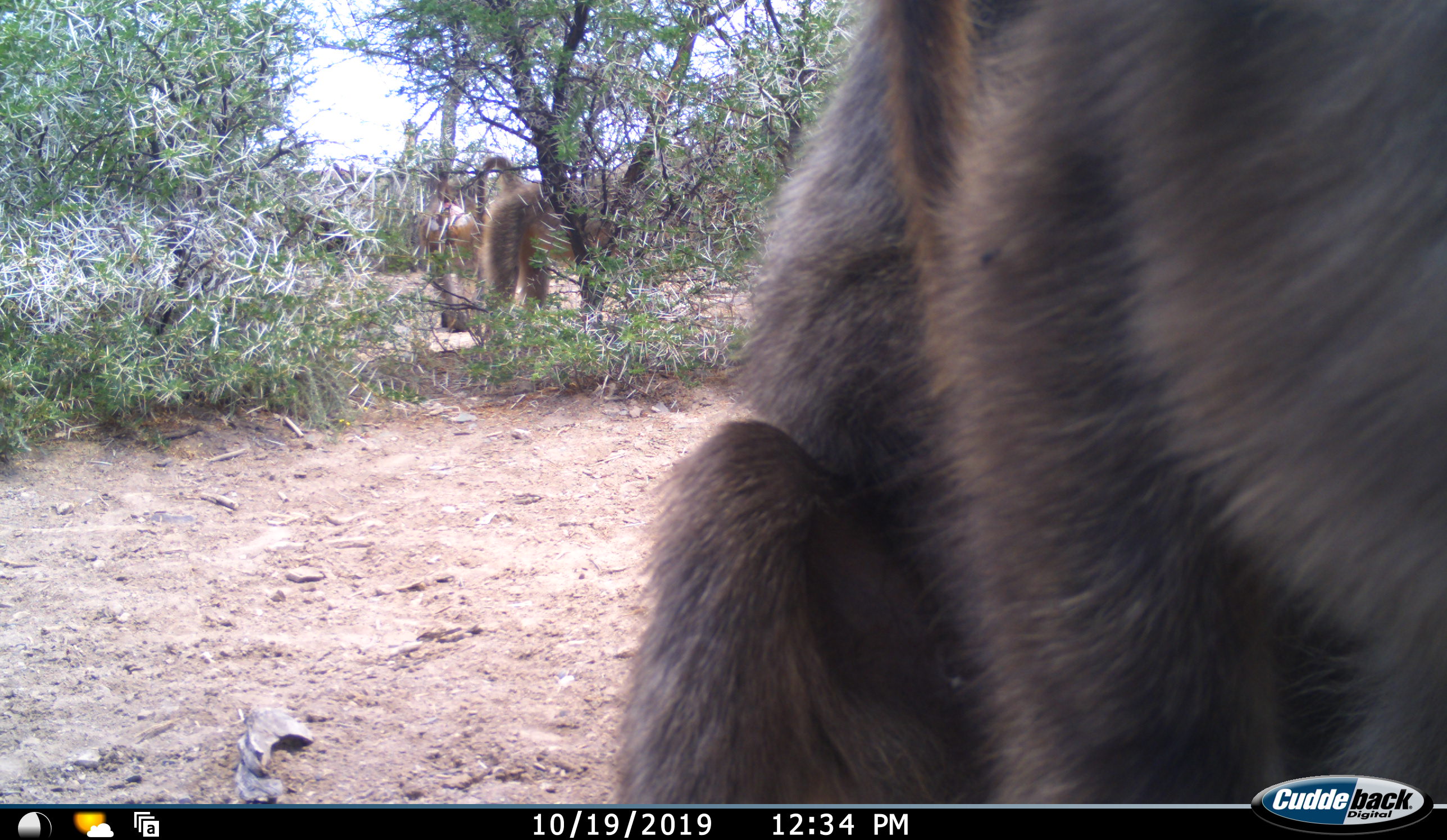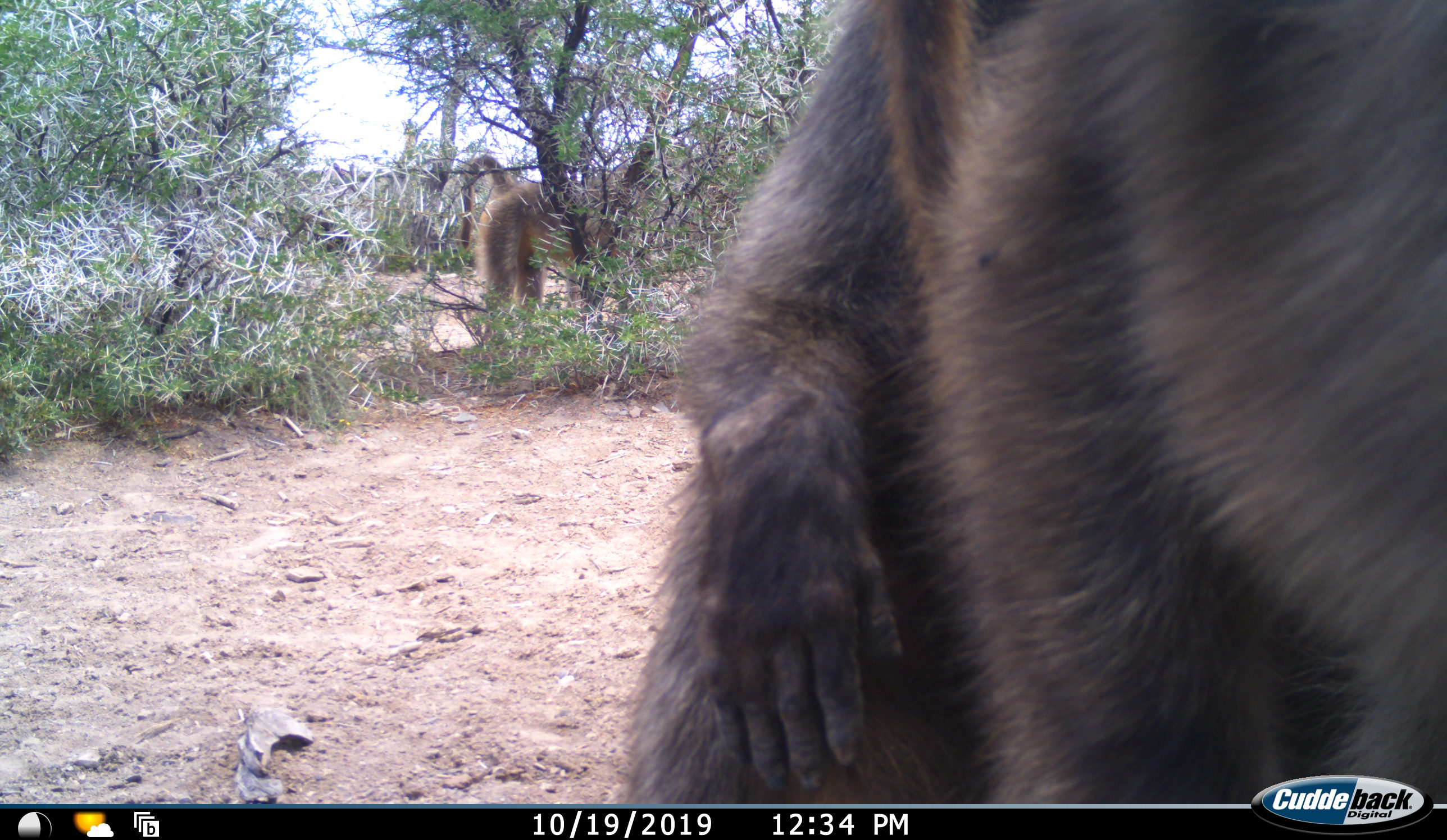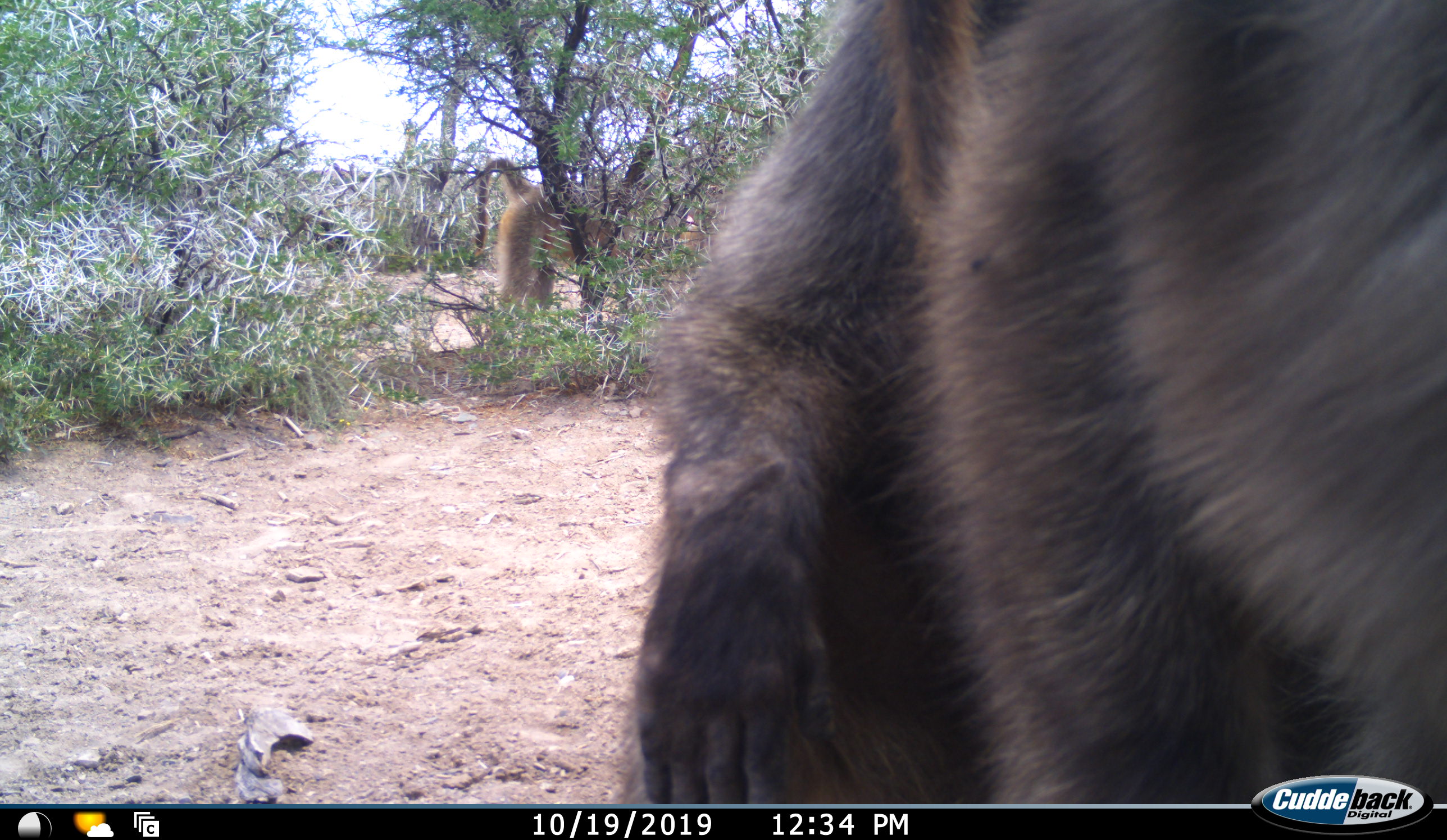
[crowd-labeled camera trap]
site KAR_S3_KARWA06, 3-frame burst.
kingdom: Animalia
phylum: Chordata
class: Mammalia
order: Primates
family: Cercopithecidae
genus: Papio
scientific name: Papio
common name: baboon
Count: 3.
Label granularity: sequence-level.